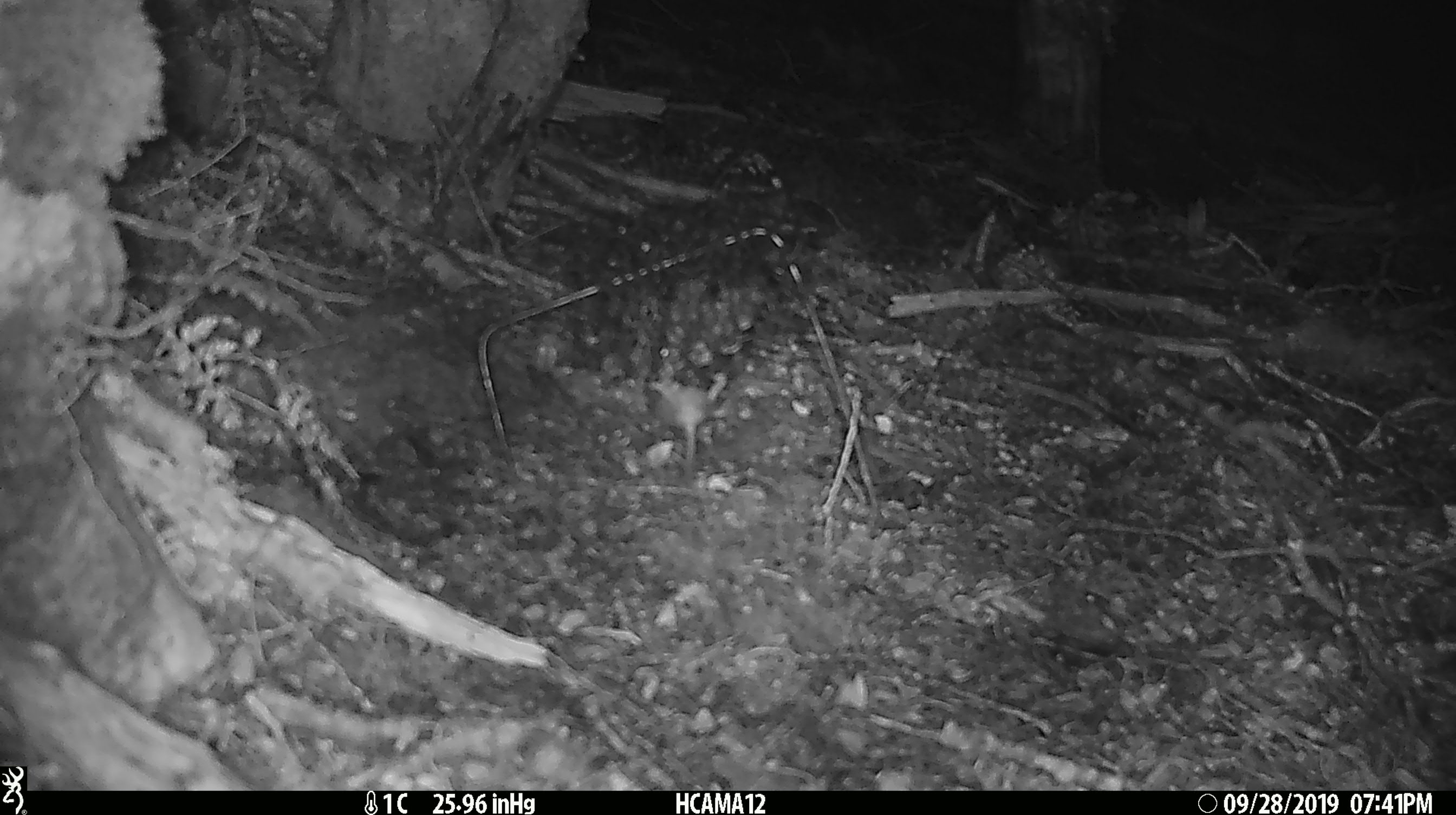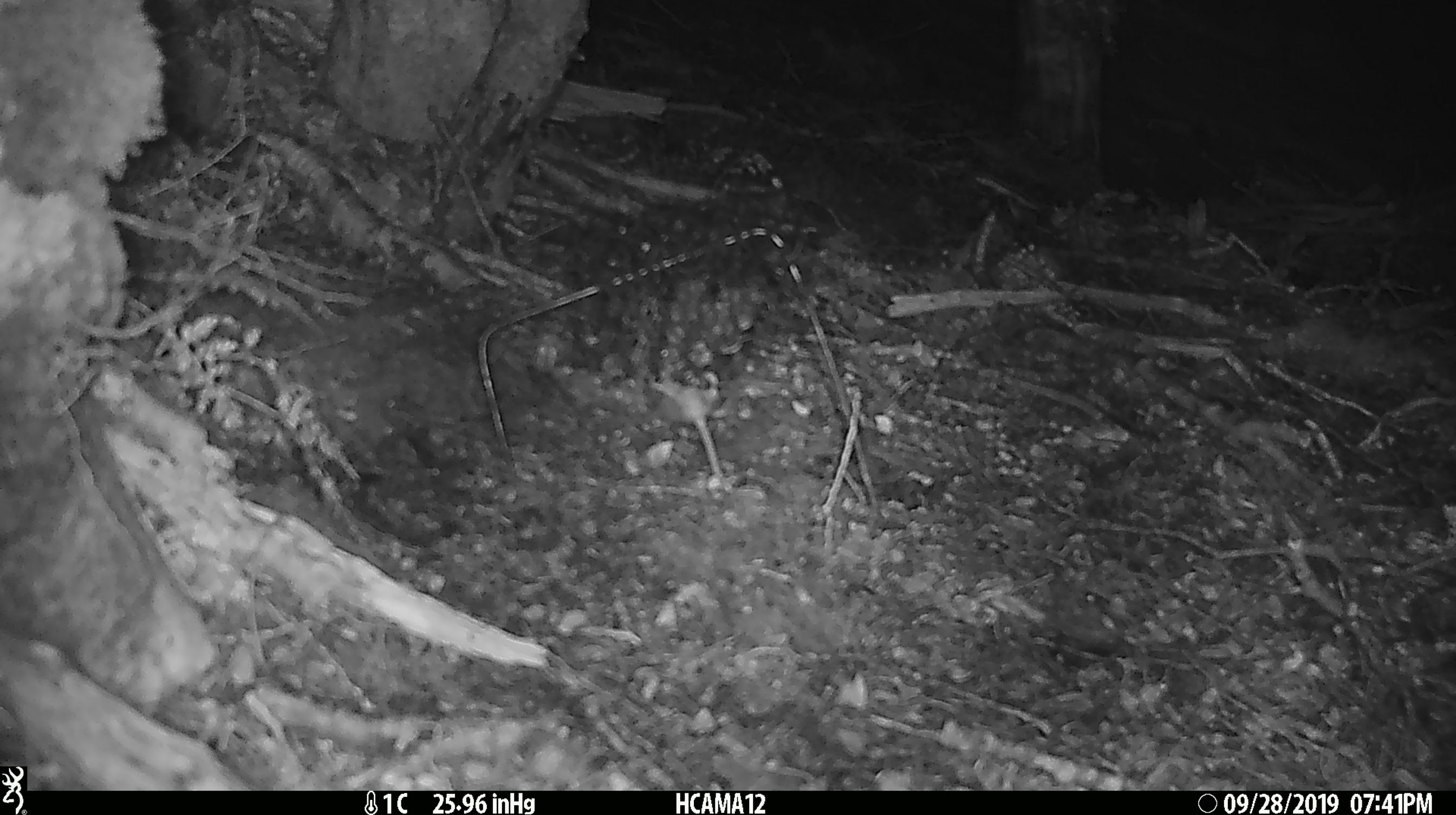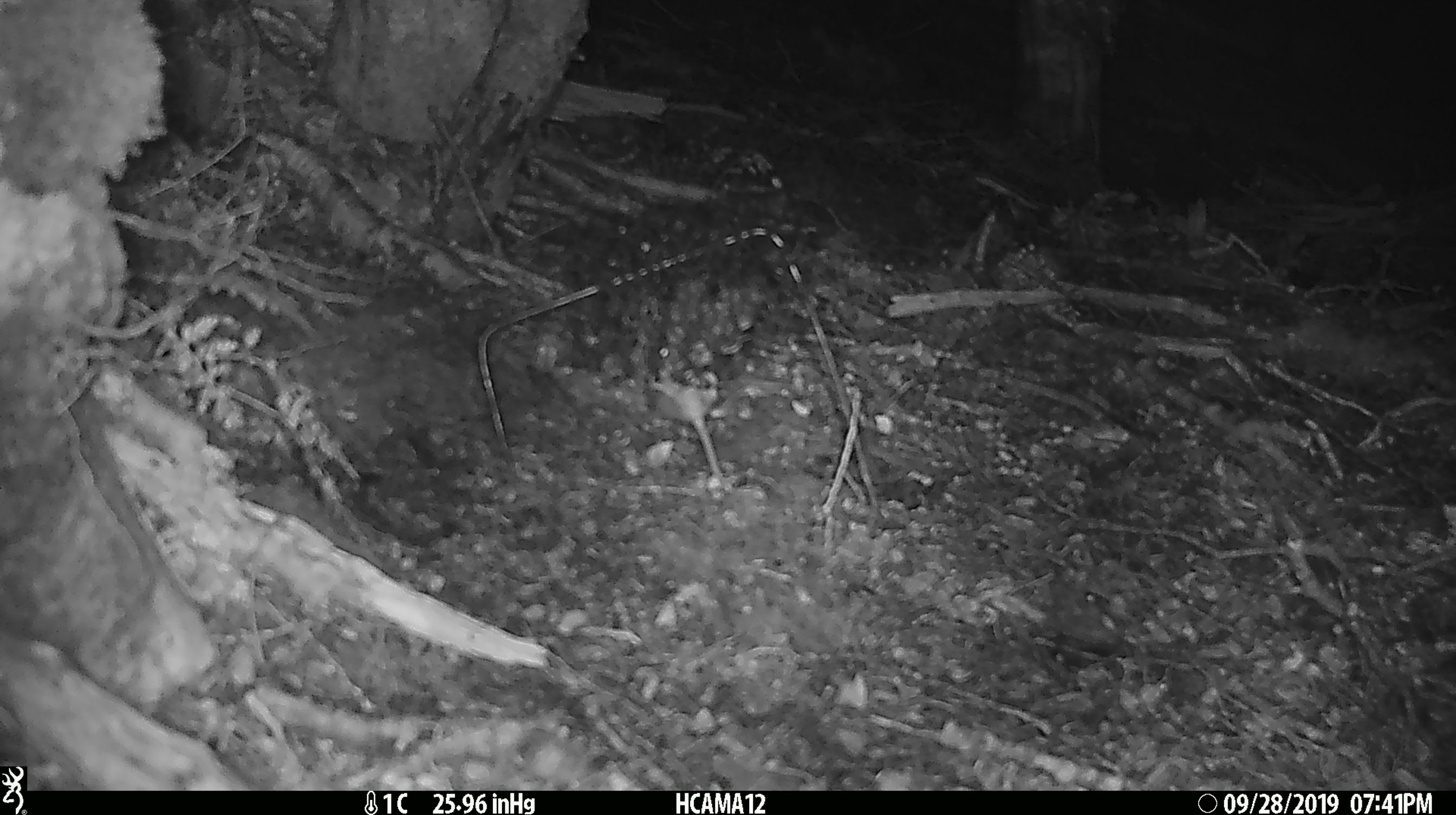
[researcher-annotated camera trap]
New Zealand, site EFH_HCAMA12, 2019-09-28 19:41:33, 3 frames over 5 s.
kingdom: Animalia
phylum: Chordata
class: Mammalia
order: Rodentia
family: Muridae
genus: Mus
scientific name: Mus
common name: mouse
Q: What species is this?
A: Mouse (Mus).